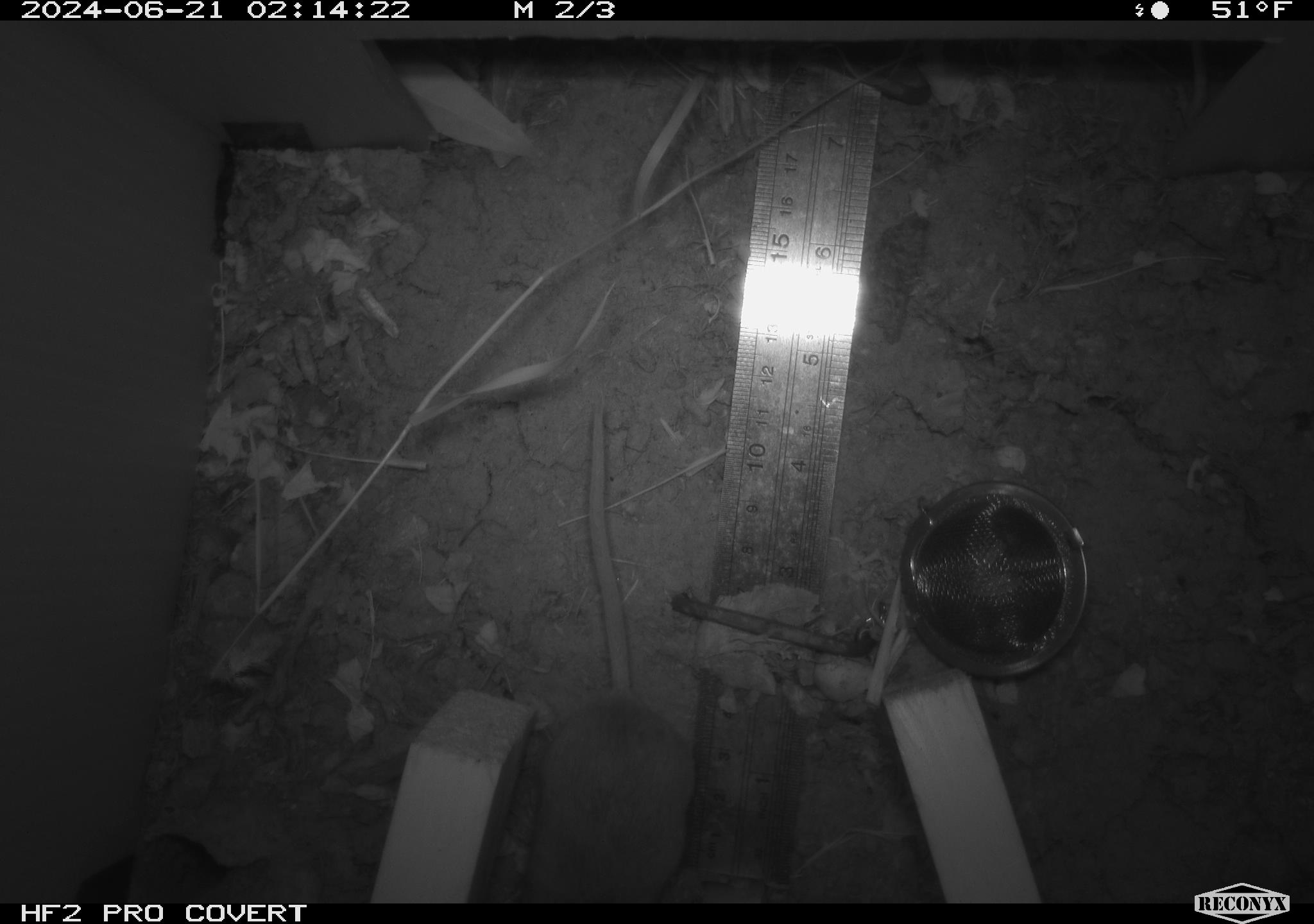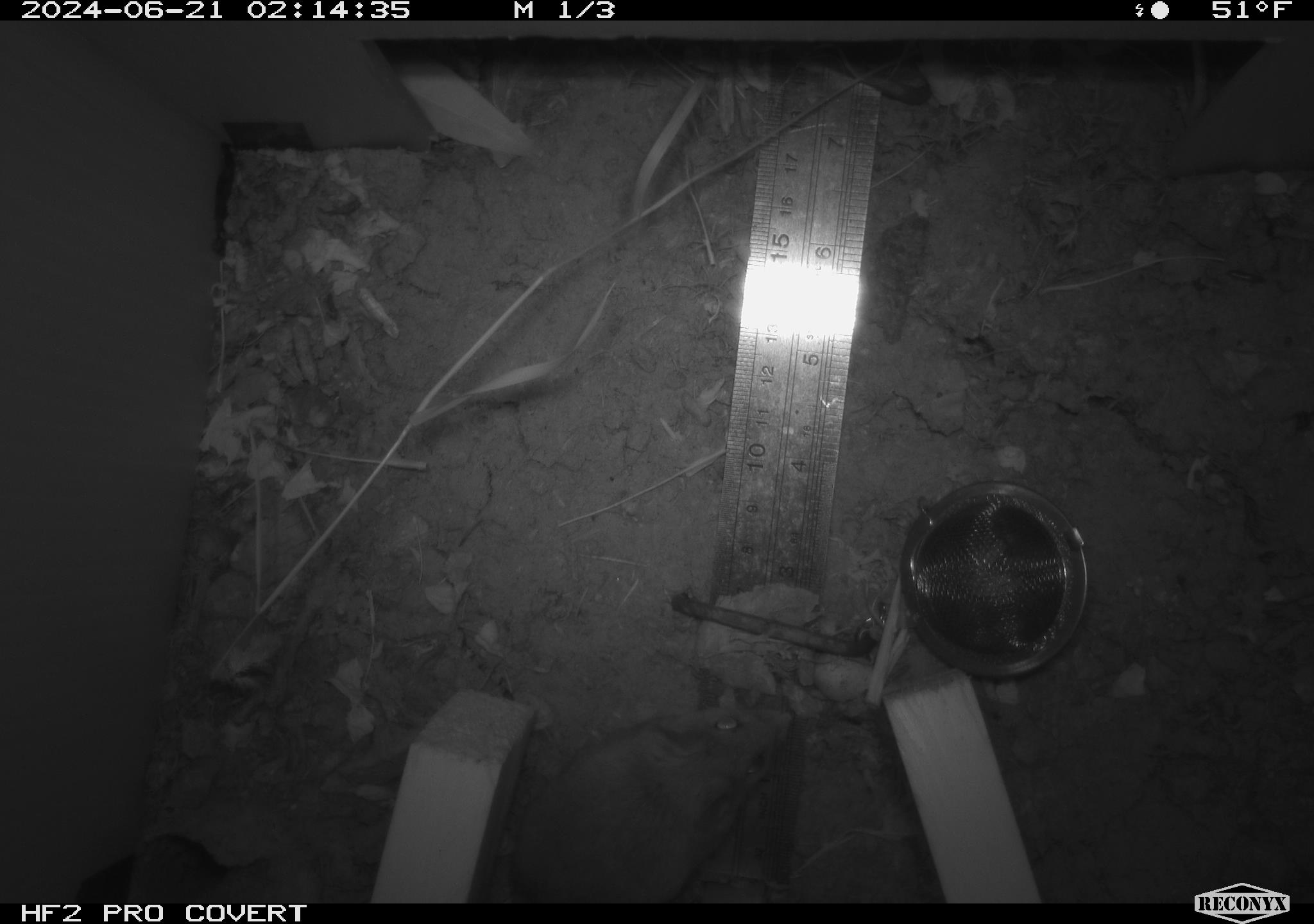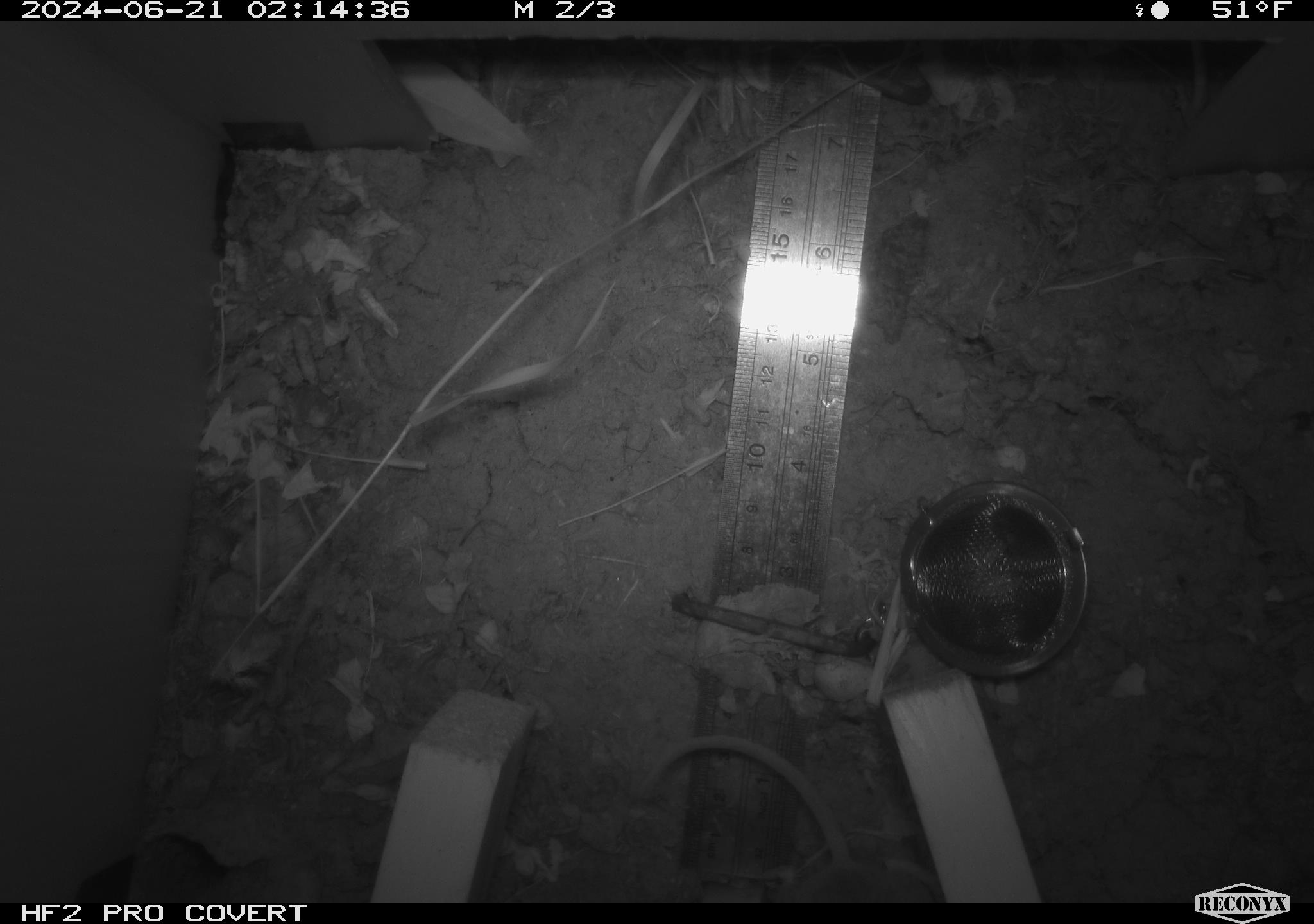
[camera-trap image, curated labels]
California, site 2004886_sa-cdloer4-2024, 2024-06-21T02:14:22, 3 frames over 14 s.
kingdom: Animalia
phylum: Chordata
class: Mammalia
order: Rodentia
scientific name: Rodentia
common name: rodent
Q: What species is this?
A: Rodent (Rodentia).